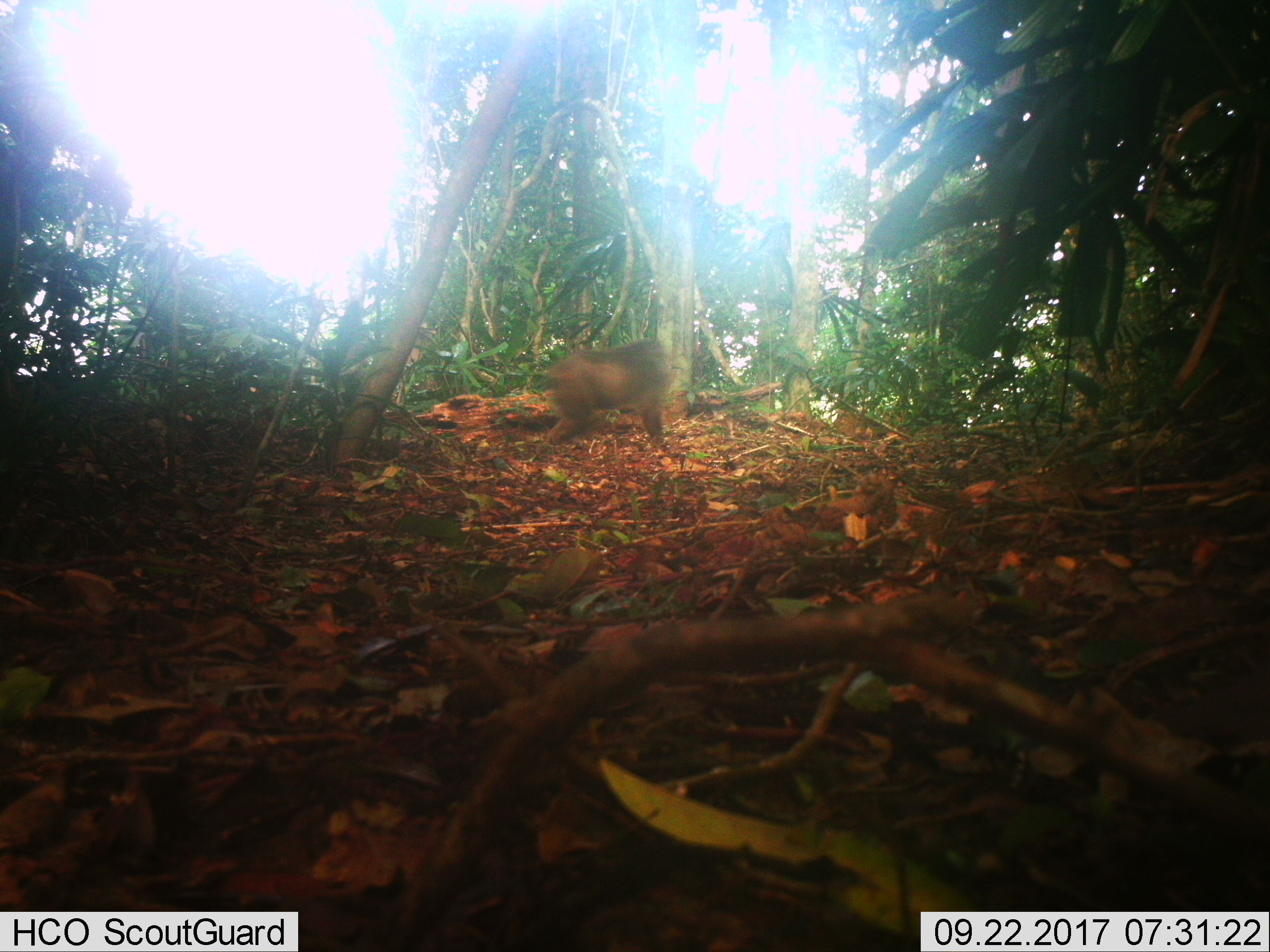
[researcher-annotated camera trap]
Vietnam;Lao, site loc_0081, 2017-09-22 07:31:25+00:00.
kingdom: Animalia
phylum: Chordata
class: Mammalia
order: Primates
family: Cercopithecidae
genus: Macaca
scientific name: Macaca arctoides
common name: stump-tailed macaque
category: stump tailed macaque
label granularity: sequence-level